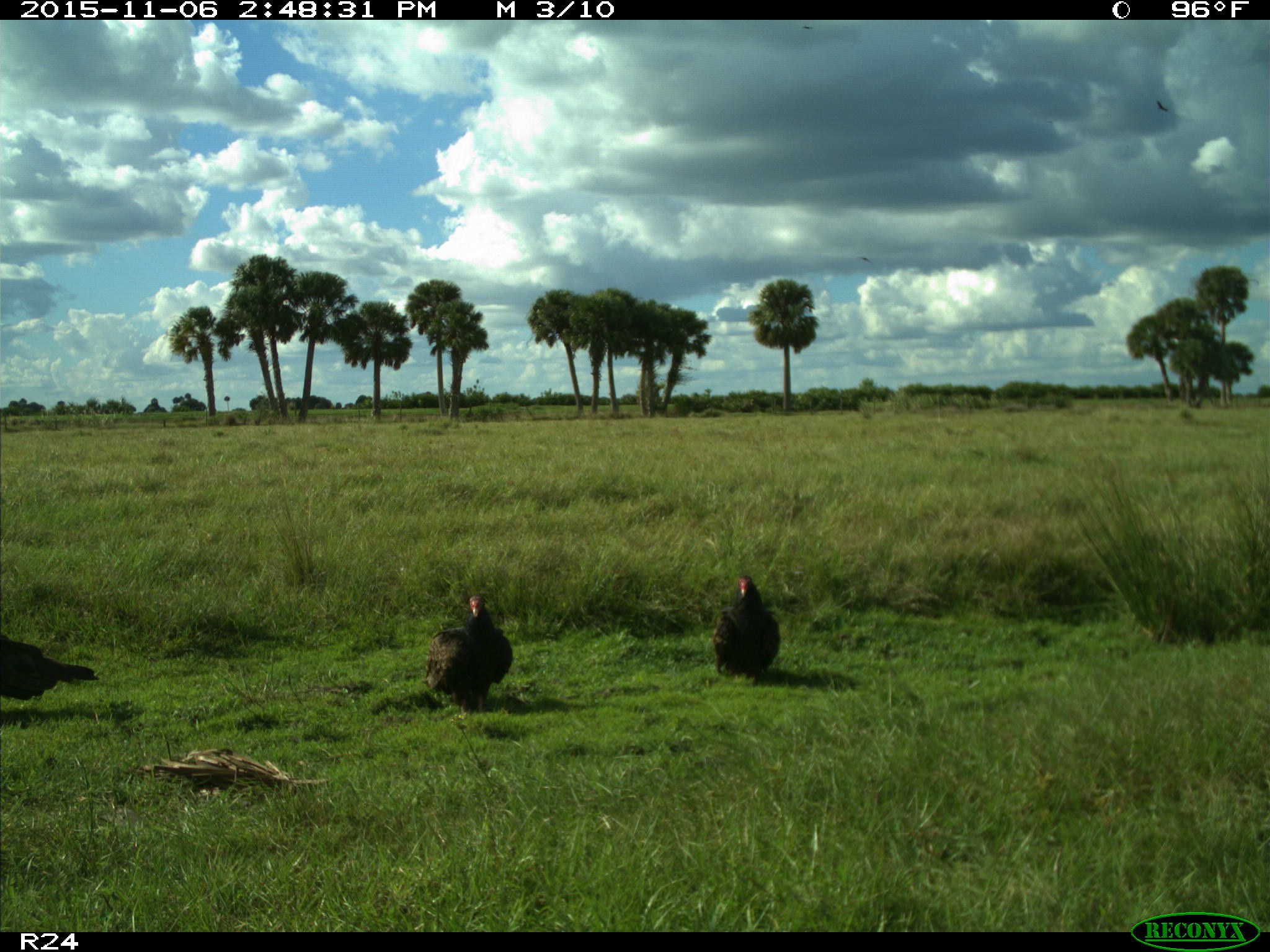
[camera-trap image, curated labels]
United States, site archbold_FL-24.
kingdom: Animalia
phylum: Chordata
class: Aves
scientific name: Aves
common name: birds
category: unidentified bird